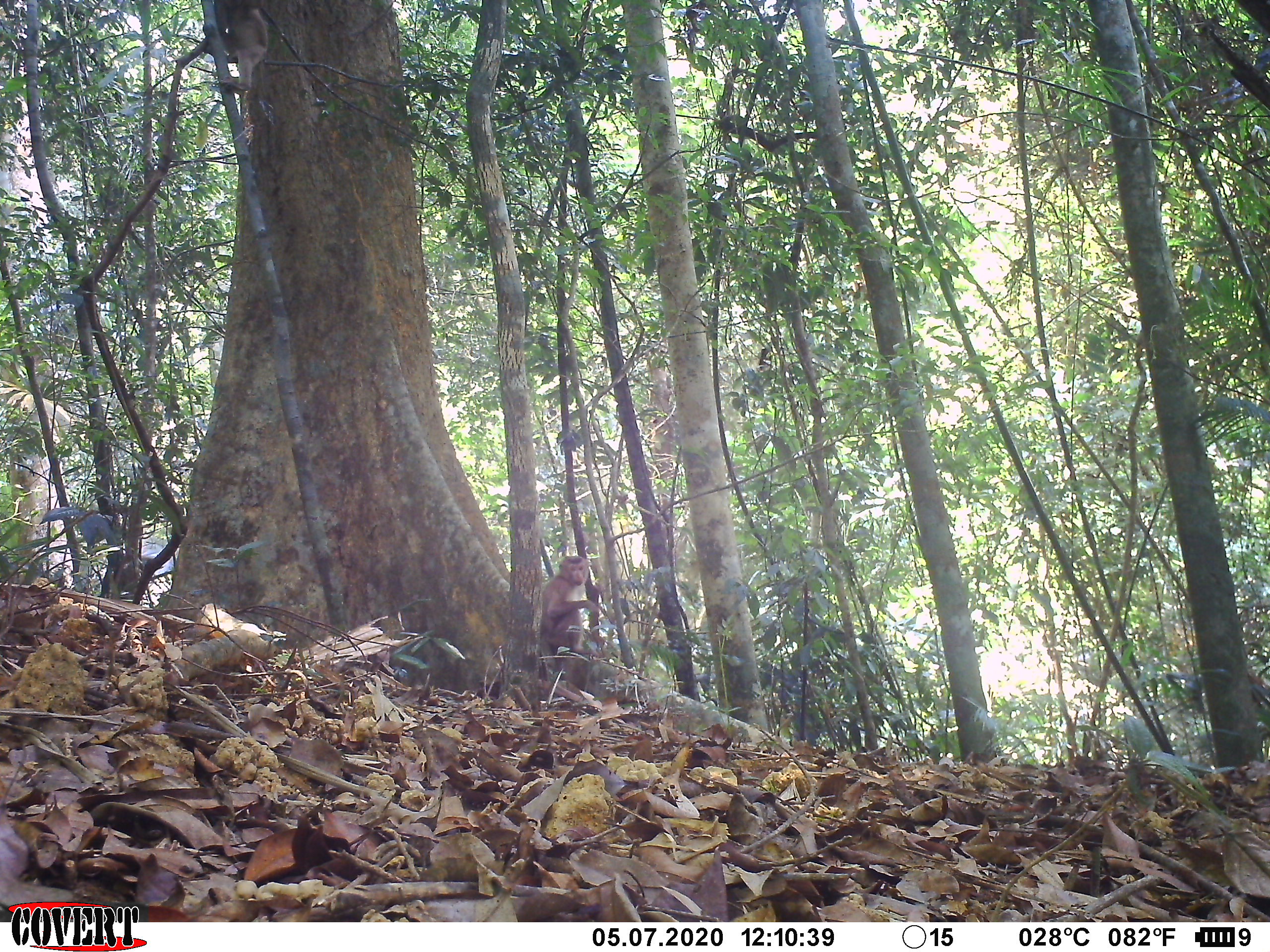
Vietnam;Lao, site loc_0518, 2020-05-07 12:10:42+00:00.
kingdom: Animalia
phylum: Chordata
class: Mammalia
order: Primates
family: Cercopithecidae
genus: Macaca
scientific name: Macaca nemestrina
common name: pig-tailed macaque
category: pig tailed macaque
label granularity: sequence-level